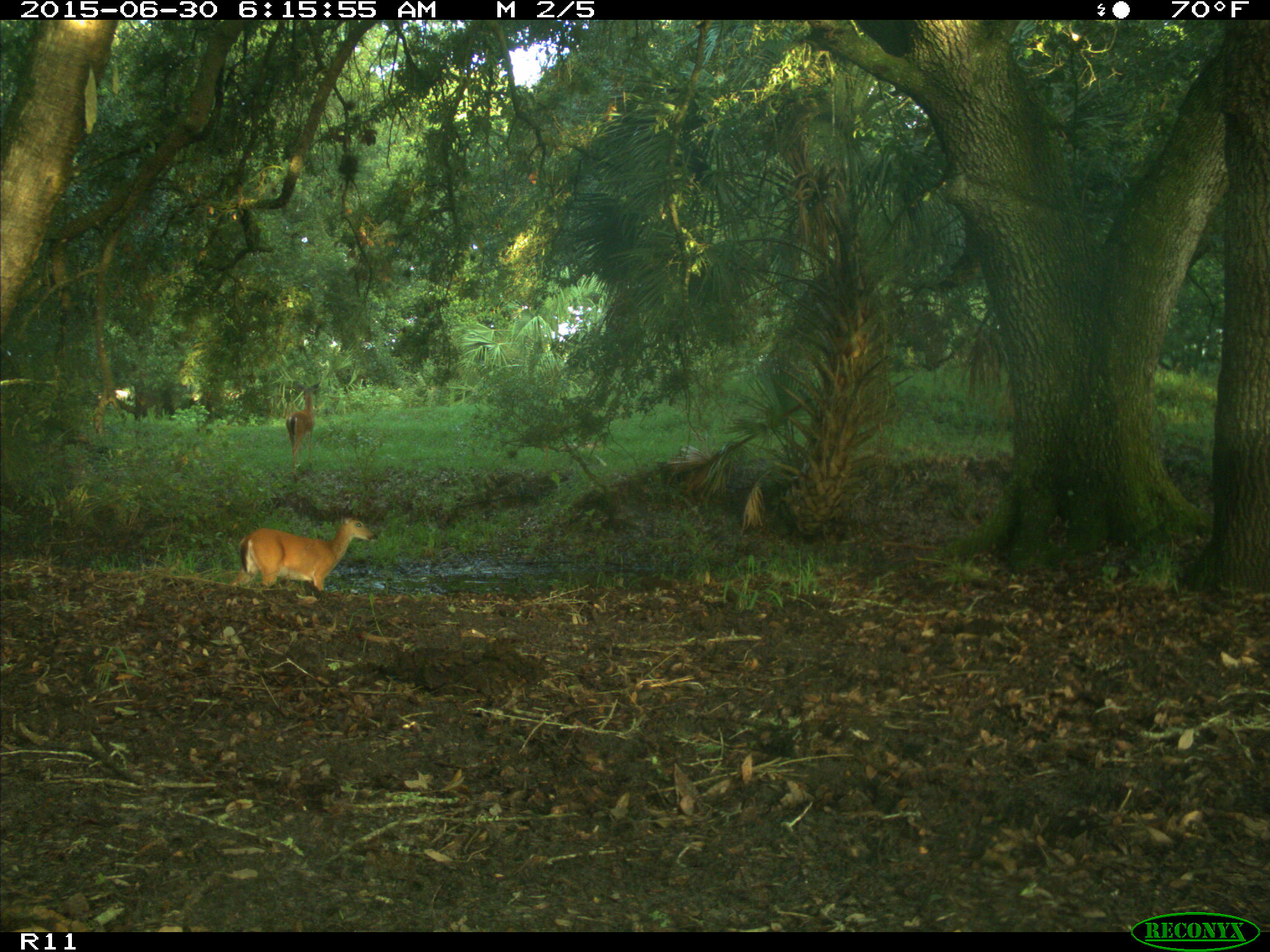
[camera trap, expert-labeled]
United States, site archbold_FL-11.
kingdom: Animalia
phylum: Chordata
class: Mammalia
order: Artiodactyla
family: Cervidae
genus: Odocoileus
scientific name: Odocoileus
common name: deer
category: unidentified deer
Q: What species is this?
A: Unidentified deer (deer) (Odocoileus).